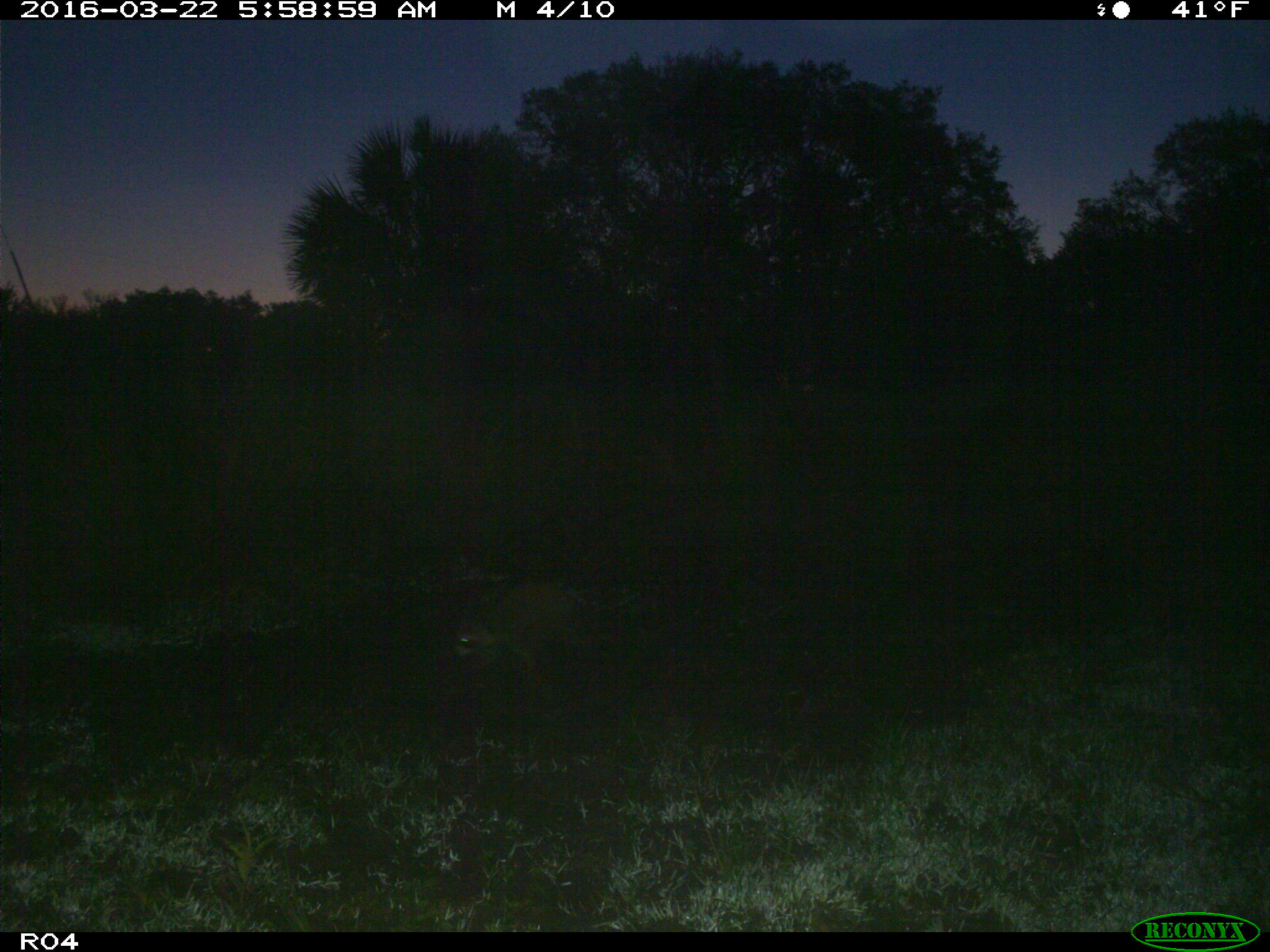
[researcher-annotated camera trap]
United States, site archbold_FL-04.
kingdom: Animalia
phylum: Chordata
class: Mammalia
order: Carnivora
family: Procyonidae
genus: Procyon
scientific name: Procyon lotor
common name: common raccoon